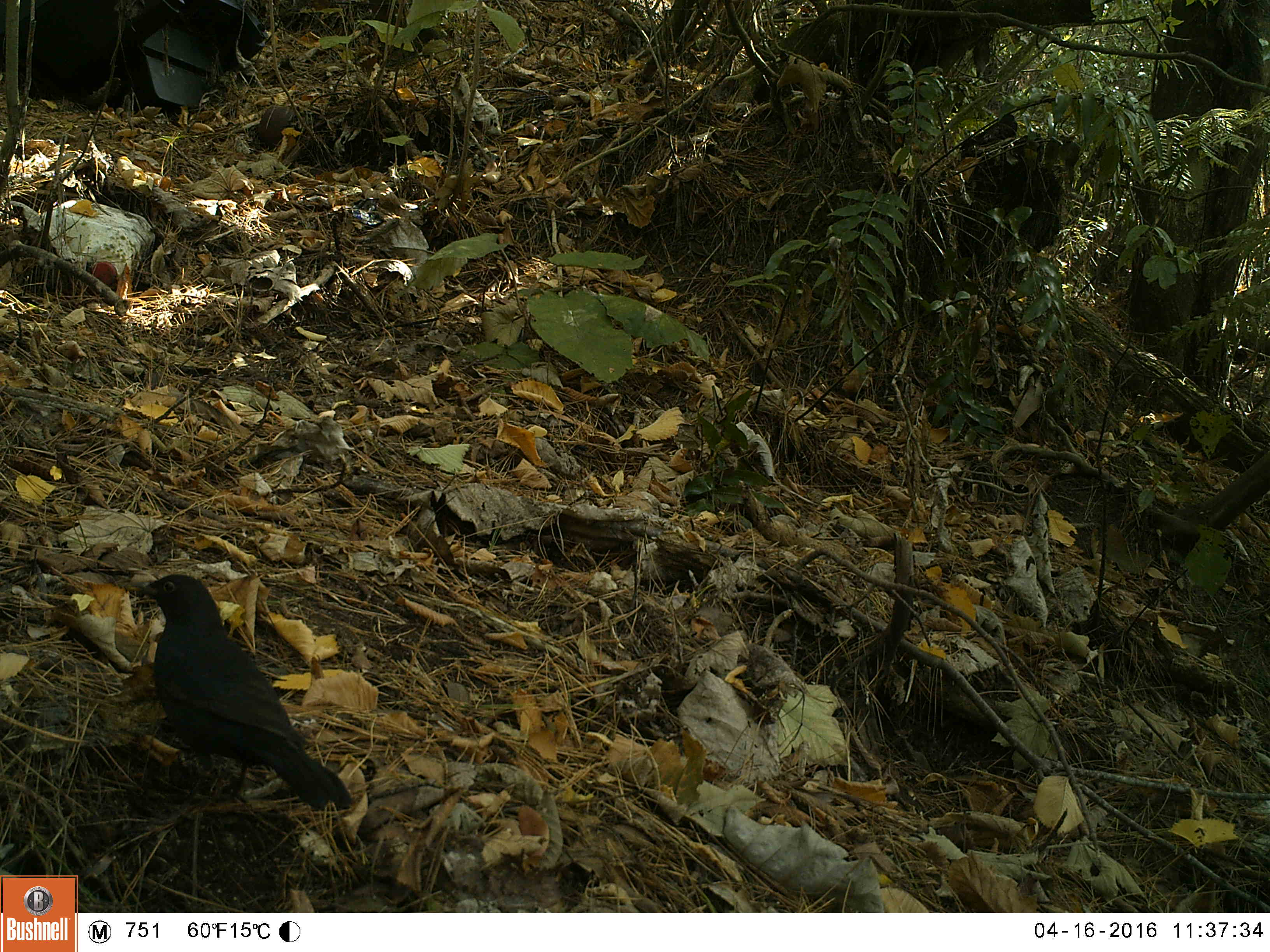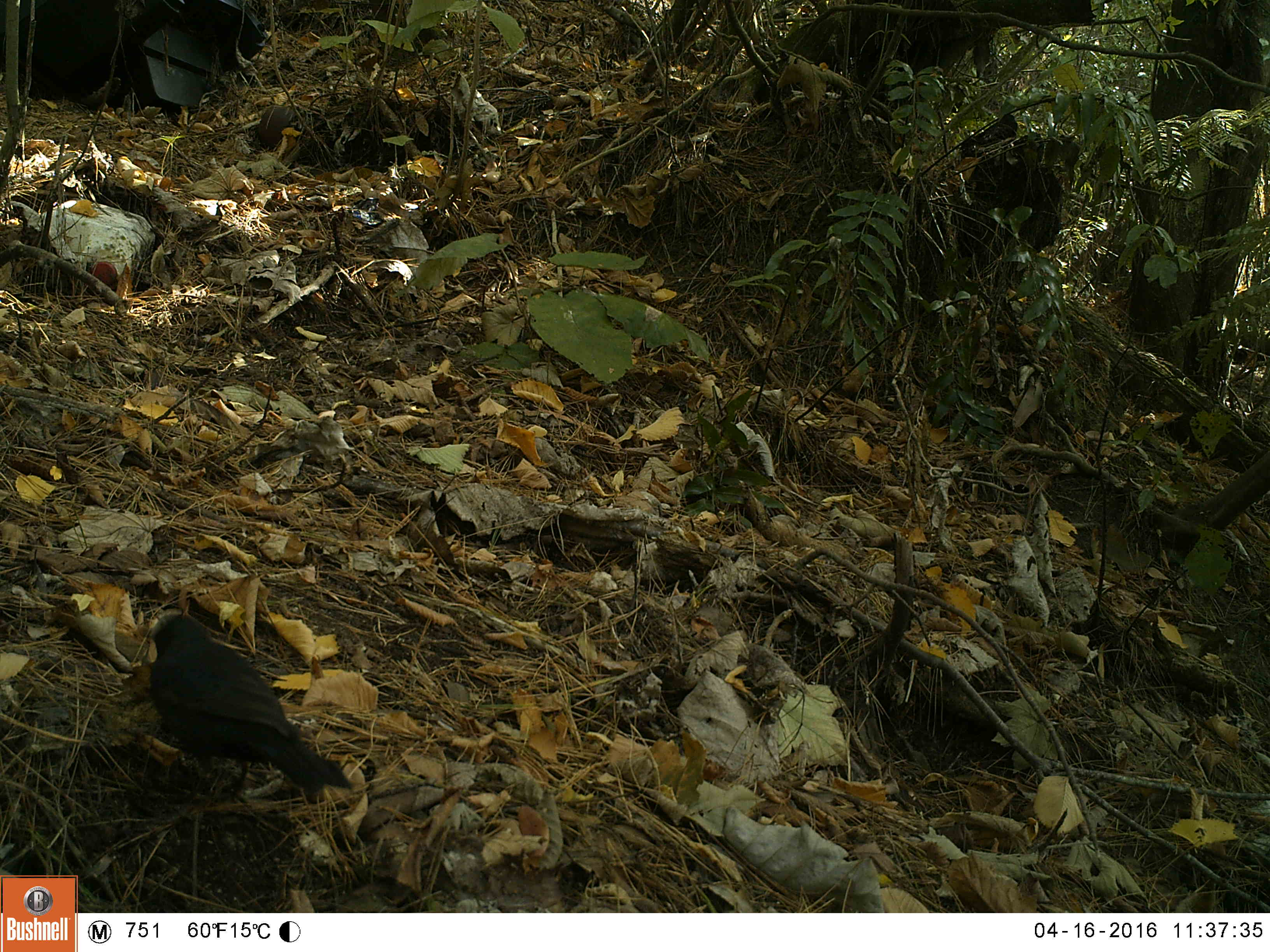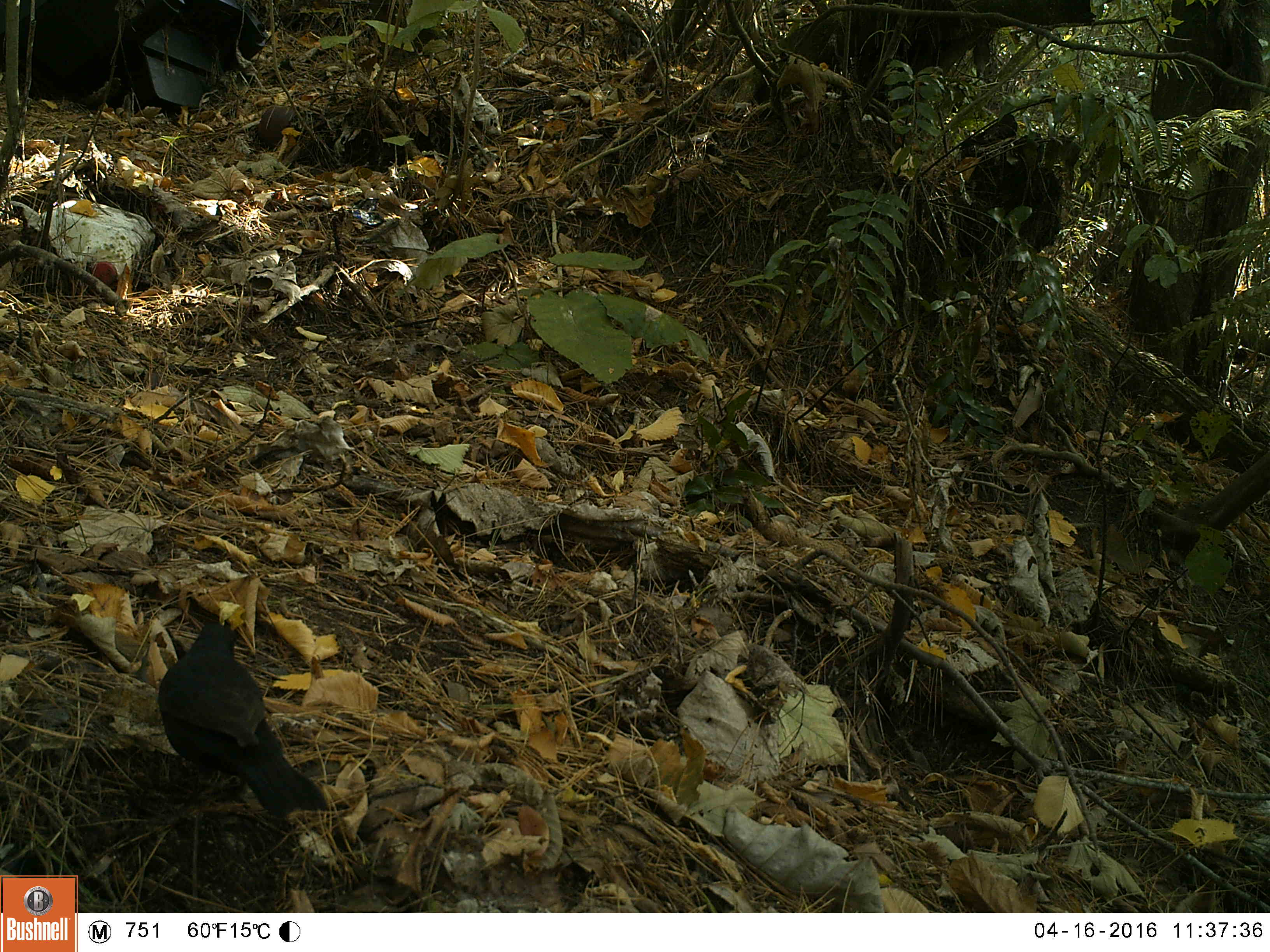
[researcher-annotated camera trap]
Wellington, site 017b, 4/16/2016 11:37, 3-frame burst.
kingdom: Animalia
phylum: Chordata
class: Aves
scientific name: Aves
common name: bird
Bird (Aves).